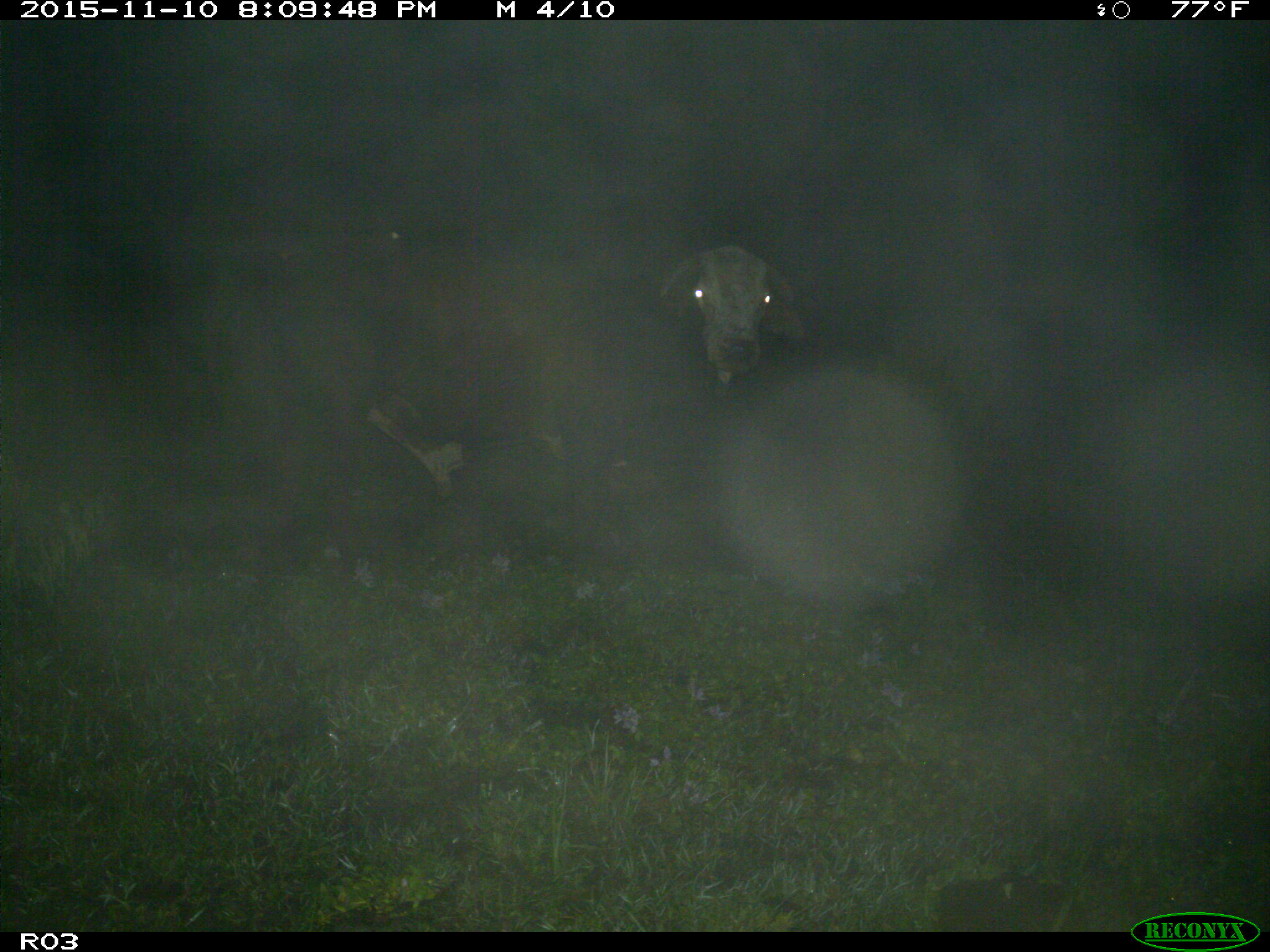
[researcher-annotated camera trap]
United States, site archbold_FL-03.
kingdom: Animalia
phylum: Chordata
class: Mammalia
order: Artiodactyla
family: Bovidae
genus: Bos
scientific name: Bos taurus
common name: domestic cow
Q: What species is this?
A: Bos taurus (domestic cow).